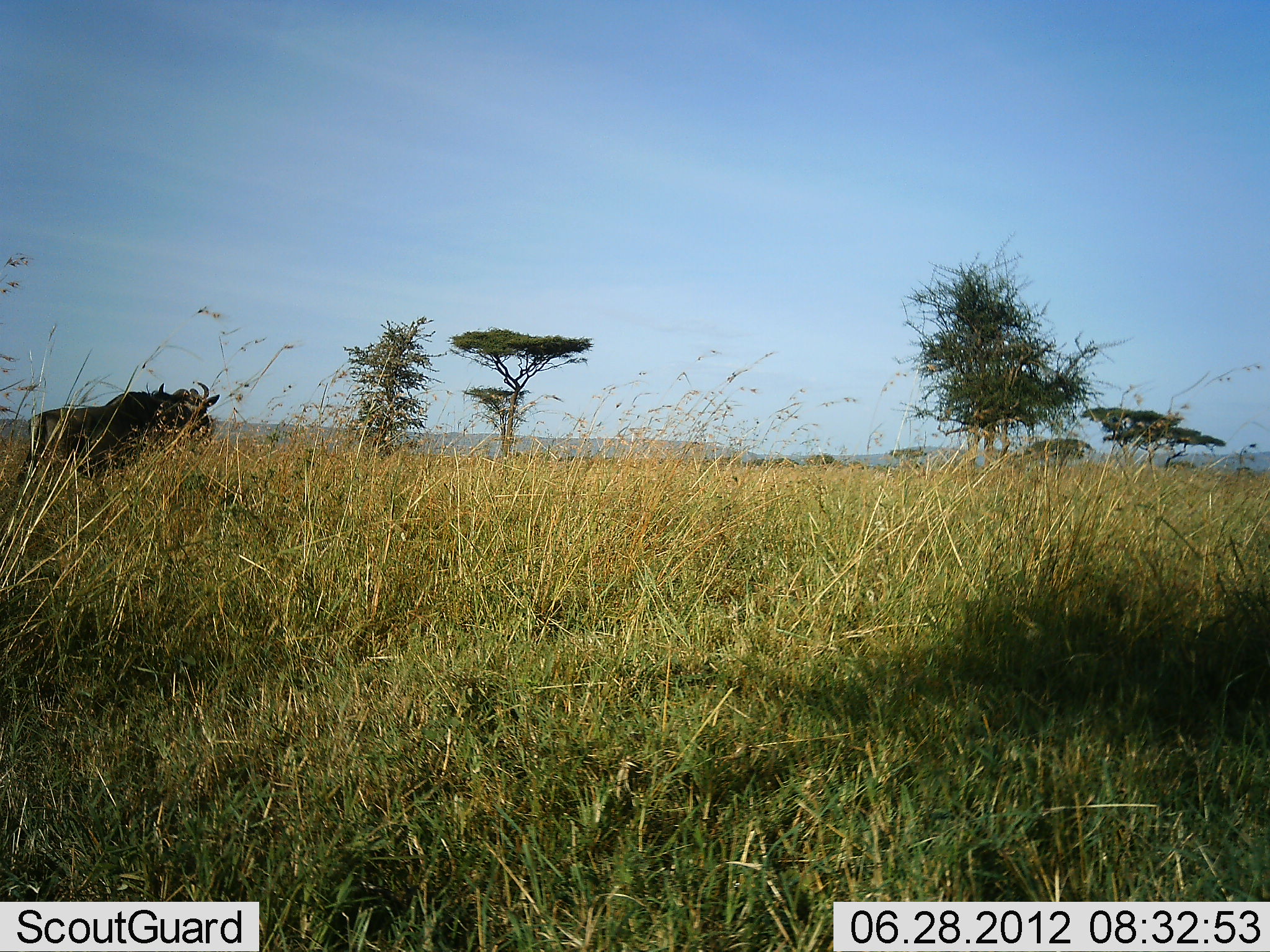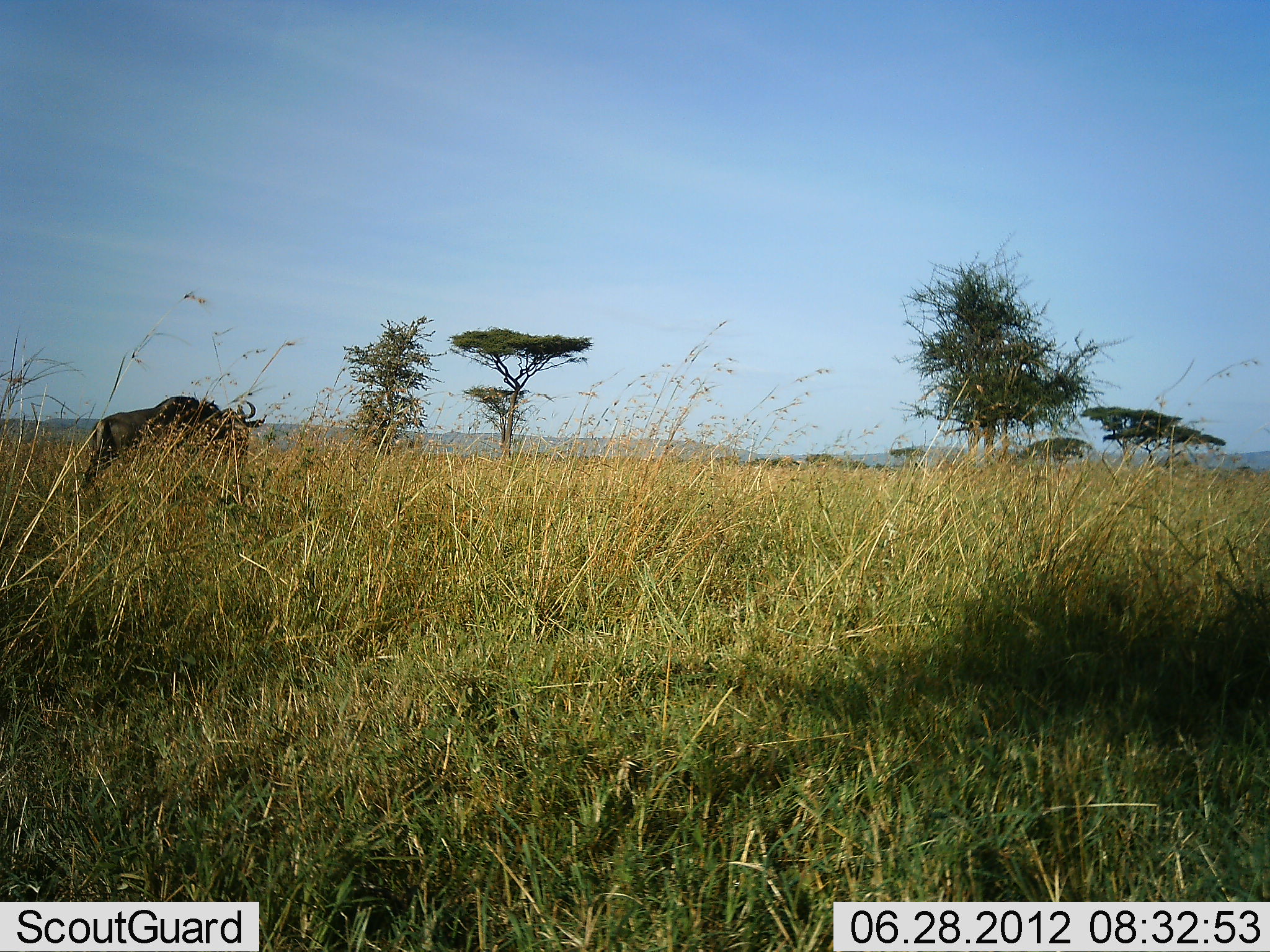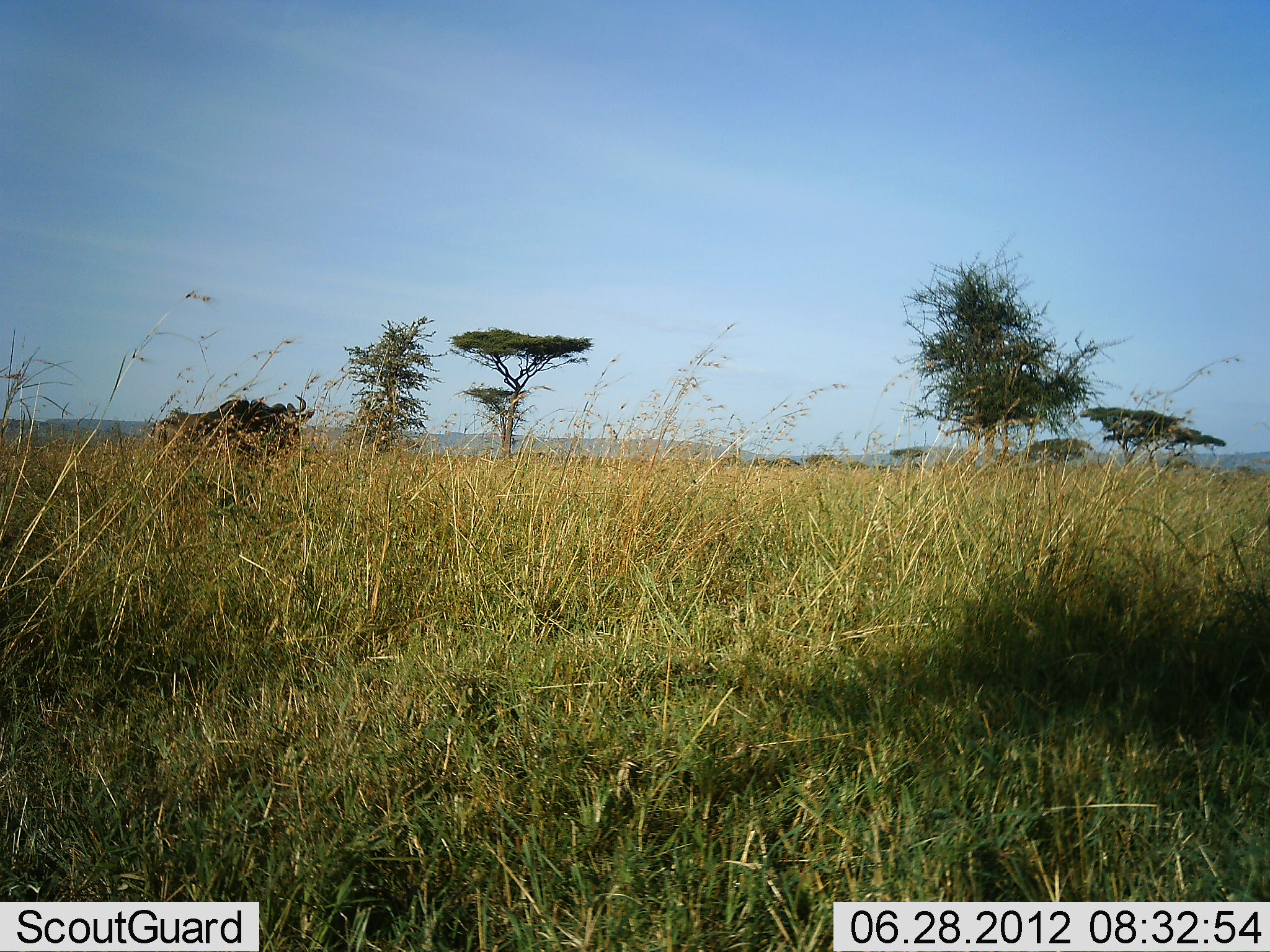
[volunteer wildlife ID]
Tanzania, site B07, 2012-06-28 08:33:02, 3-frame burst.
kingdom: Animalia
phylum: Chordata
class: Mammalia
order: Artiodactyla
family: Bovidae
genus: Connochaetes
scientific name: Connochaetes taurinus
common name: blue wildebeest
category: wildebeest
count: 1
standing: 0%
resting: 0%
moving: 100%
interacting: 0%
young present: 0%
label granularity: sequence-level